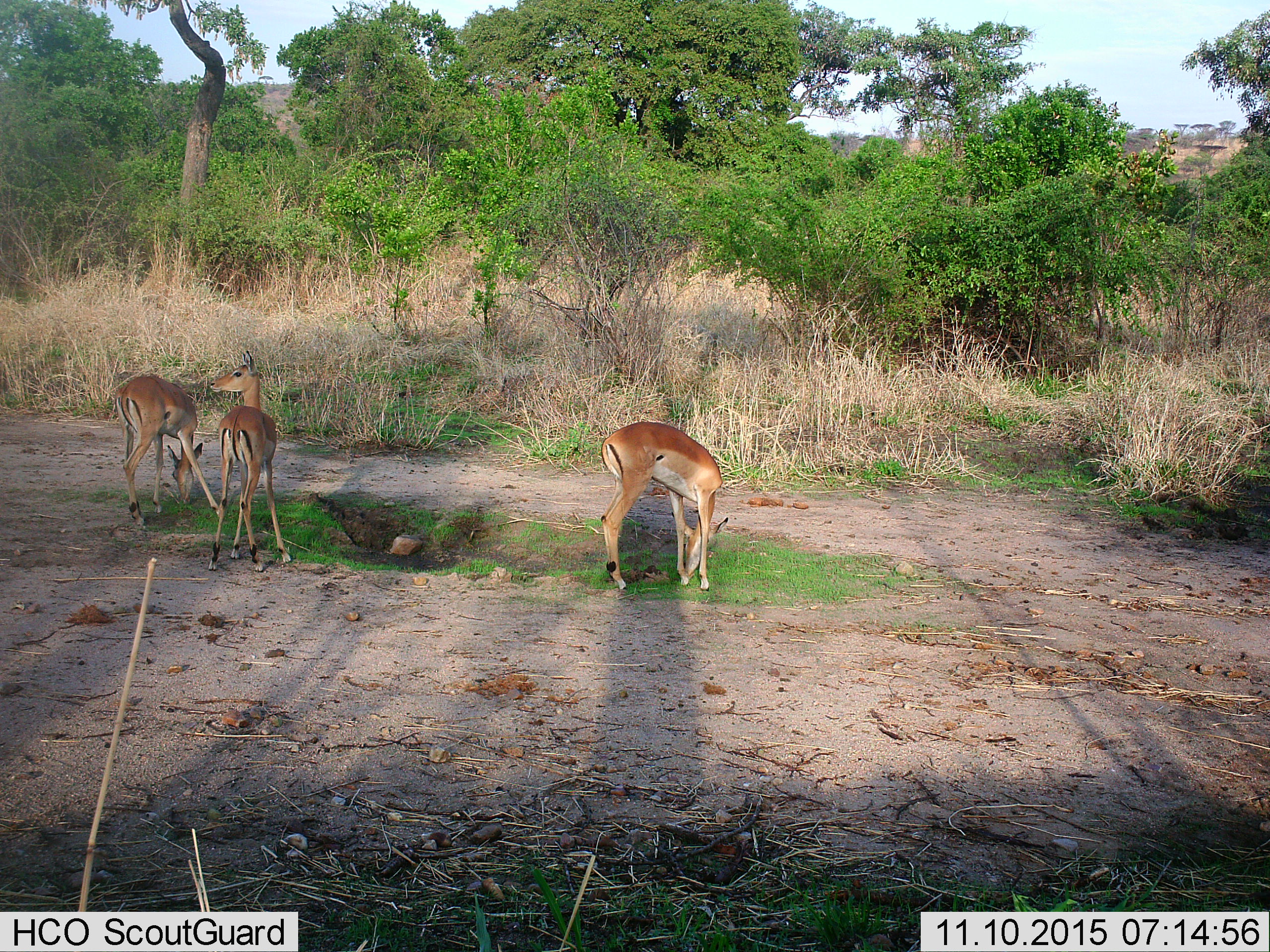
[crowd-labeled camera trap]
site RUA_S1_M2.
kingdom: Animalia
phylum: Chordata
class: Mammalia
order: Artiodactyla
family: Bovidae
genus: Aepyceros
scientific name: Aepyceros melampus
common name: impala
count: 3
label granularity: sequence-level